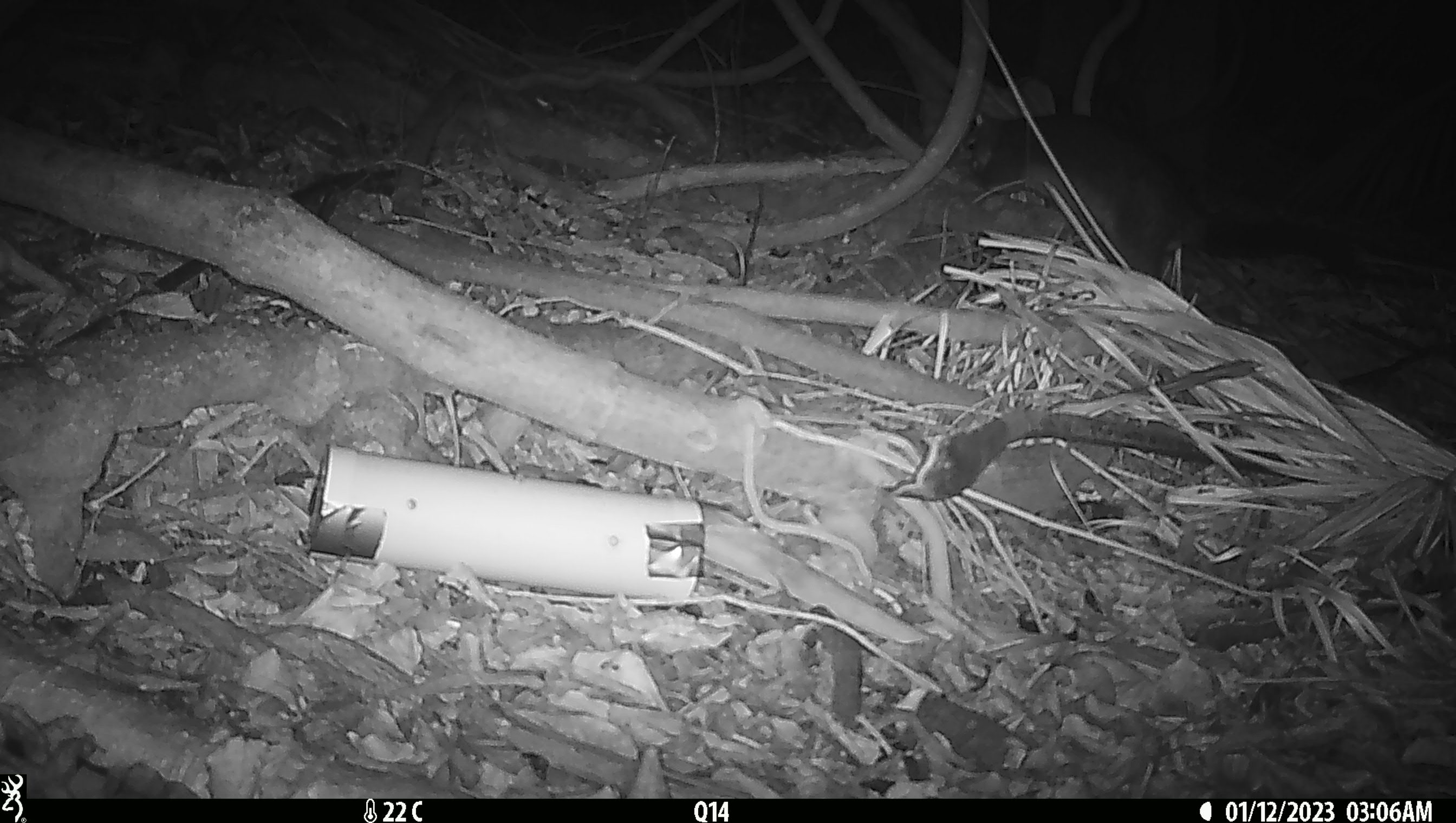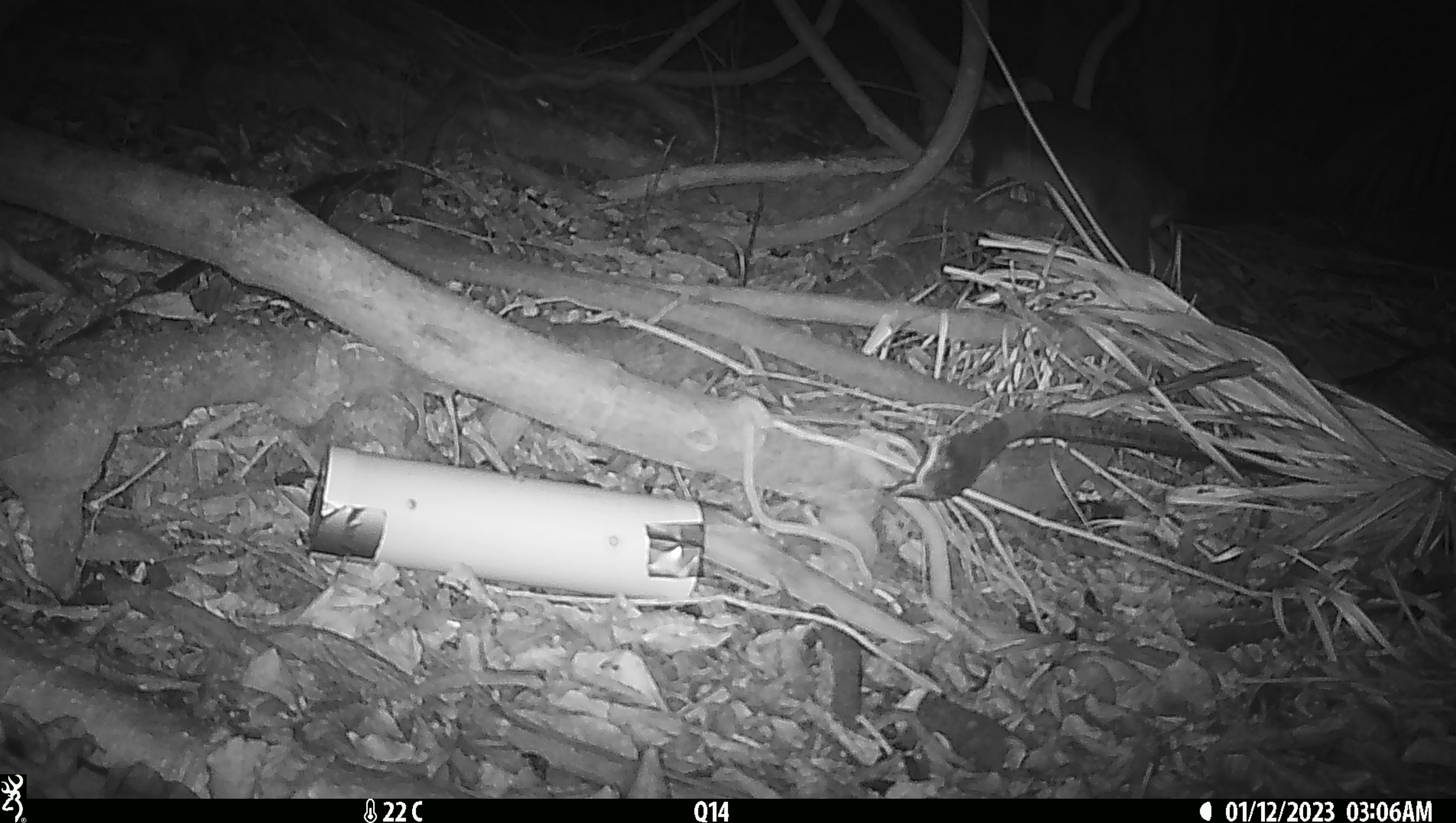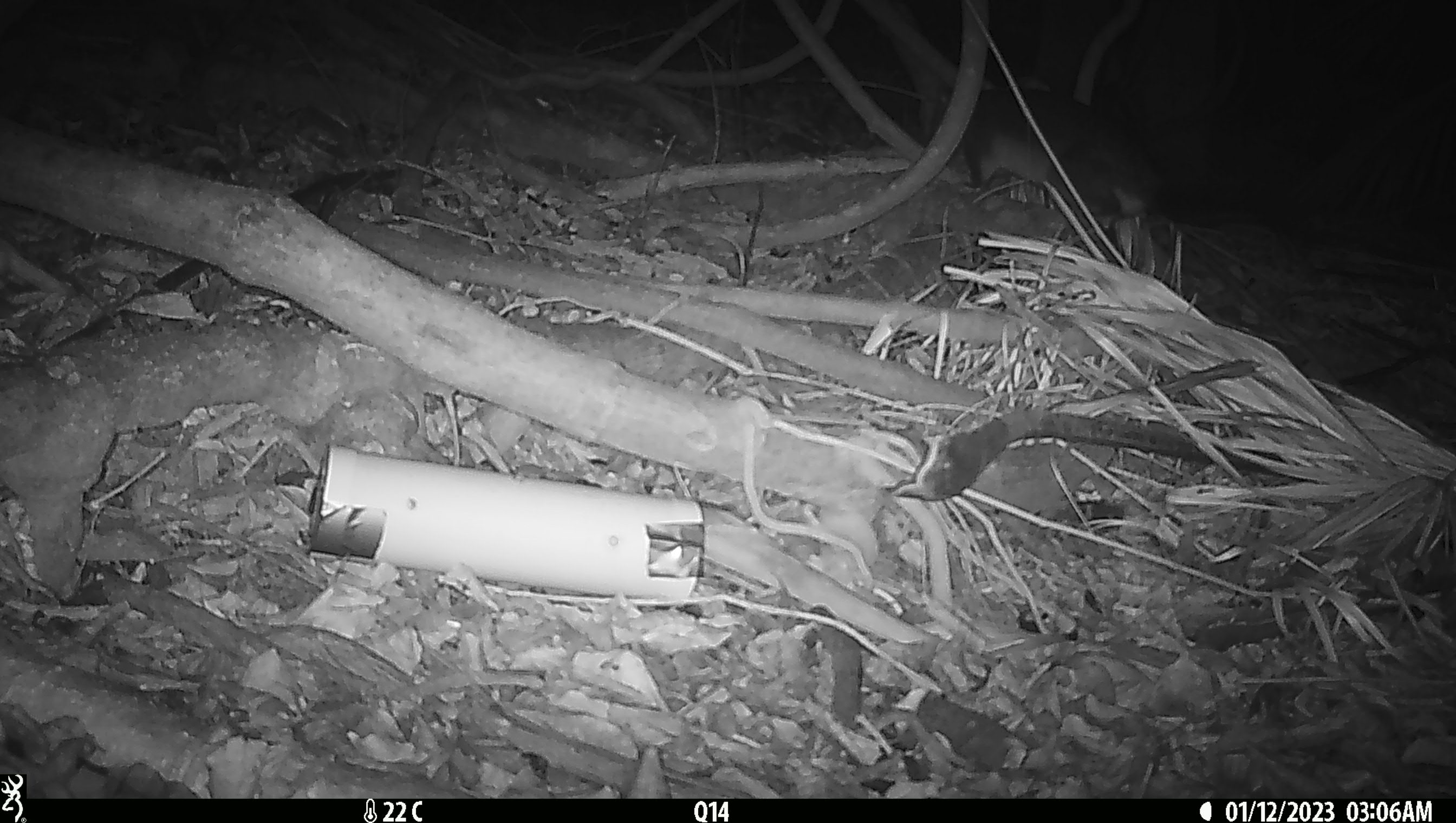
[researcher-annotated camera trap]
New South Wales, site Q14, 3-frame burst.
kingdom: Animalia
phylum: Chordata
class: Mammalia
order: Diprotodontia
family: Phalangeridae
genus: Trichosurus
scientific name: Trichosurus vulpecula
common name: common brushtail possum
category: possum